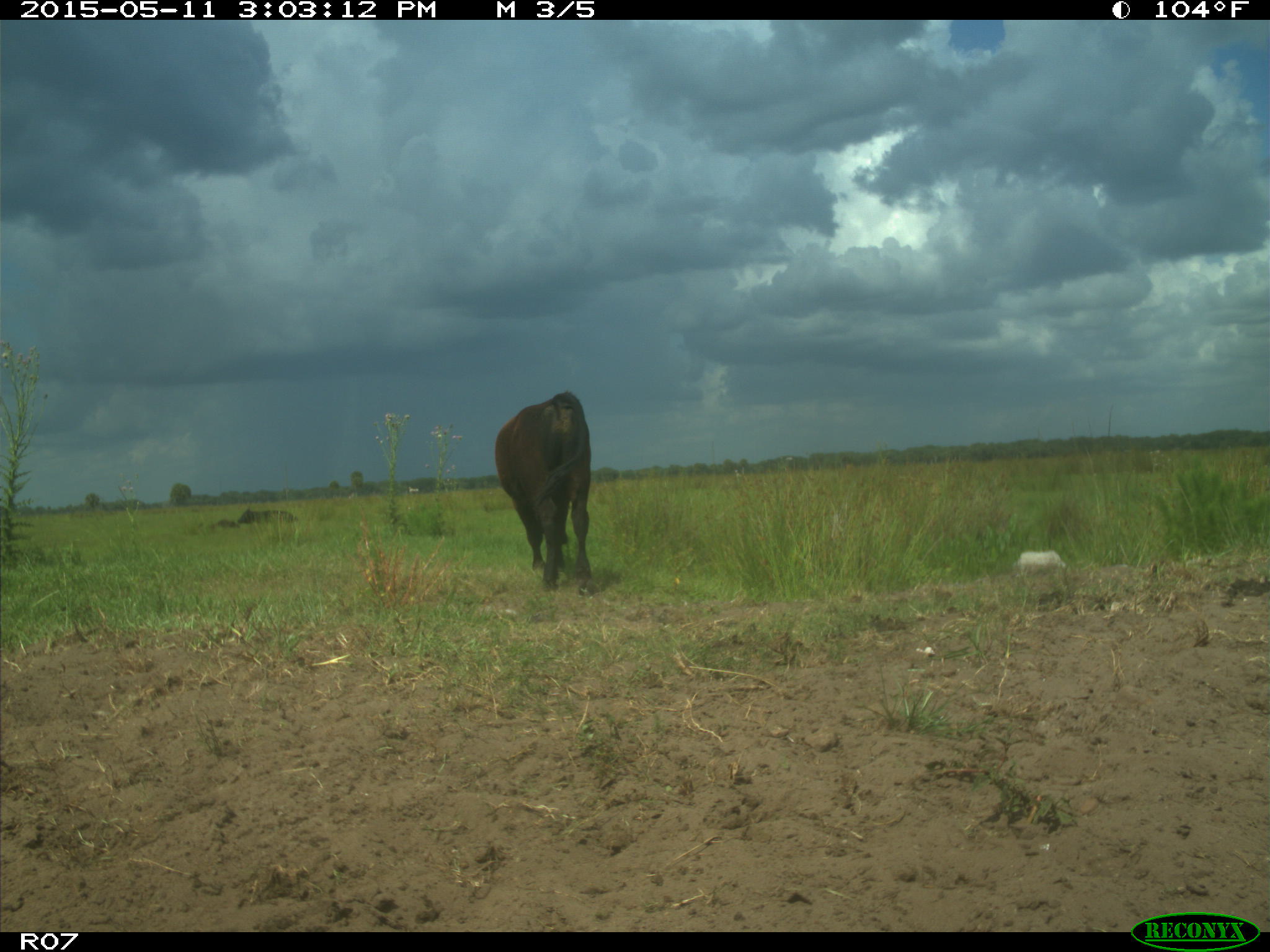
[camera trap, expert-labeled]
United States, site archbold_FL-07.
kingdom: Animalia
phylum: Chordata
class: Mammalia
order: Artiodactyla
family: Bovidae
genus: Bos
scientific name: Bos taurus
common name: domestic cow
Bos taurus (domestic cow).